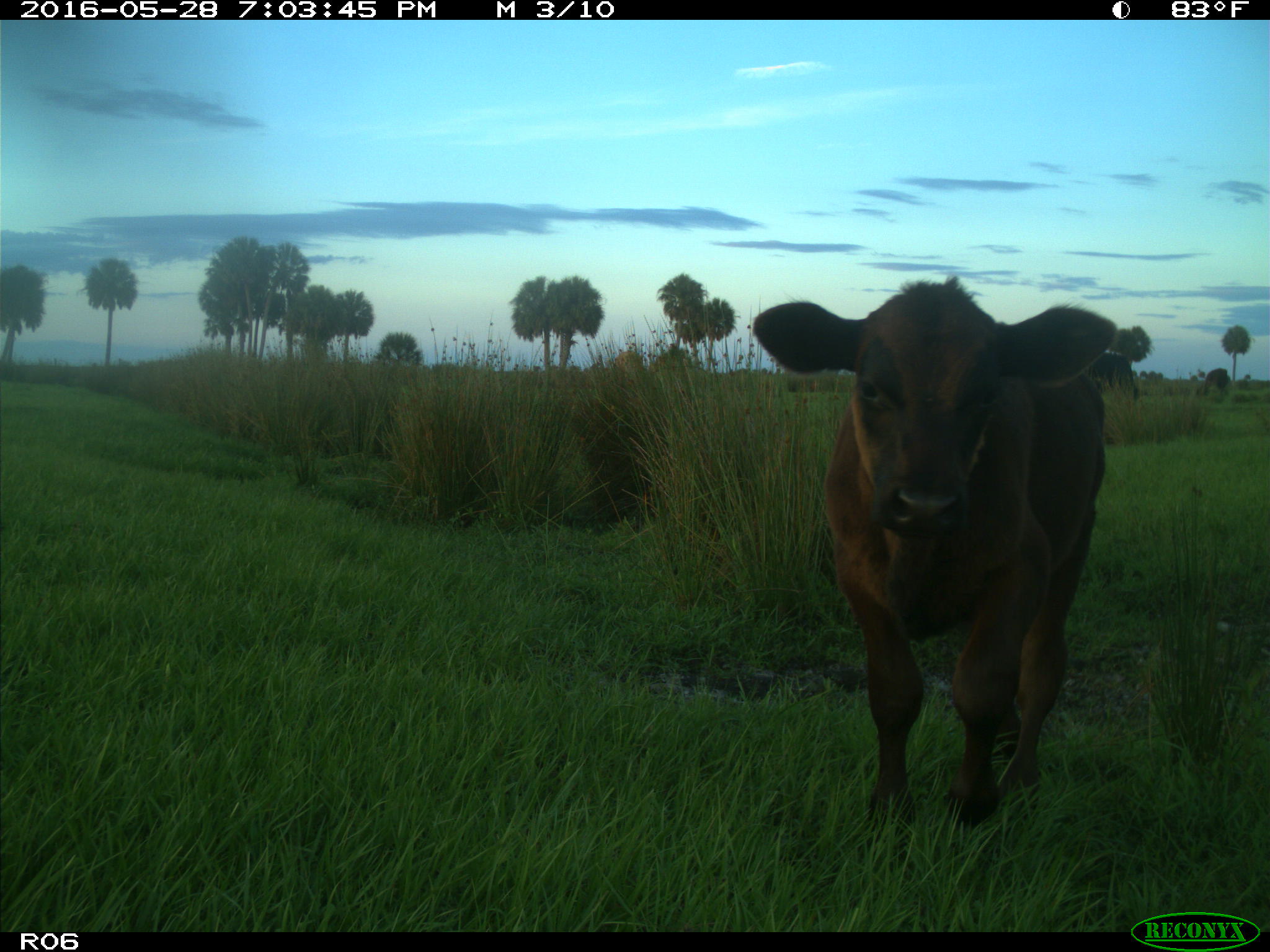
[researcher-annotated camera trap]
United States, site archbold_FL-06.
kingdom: Animalia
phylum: Chordata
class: Mammalia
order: Artiodactyla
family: Bovidae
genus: Bos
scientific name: Bos taurus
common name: domestic cow